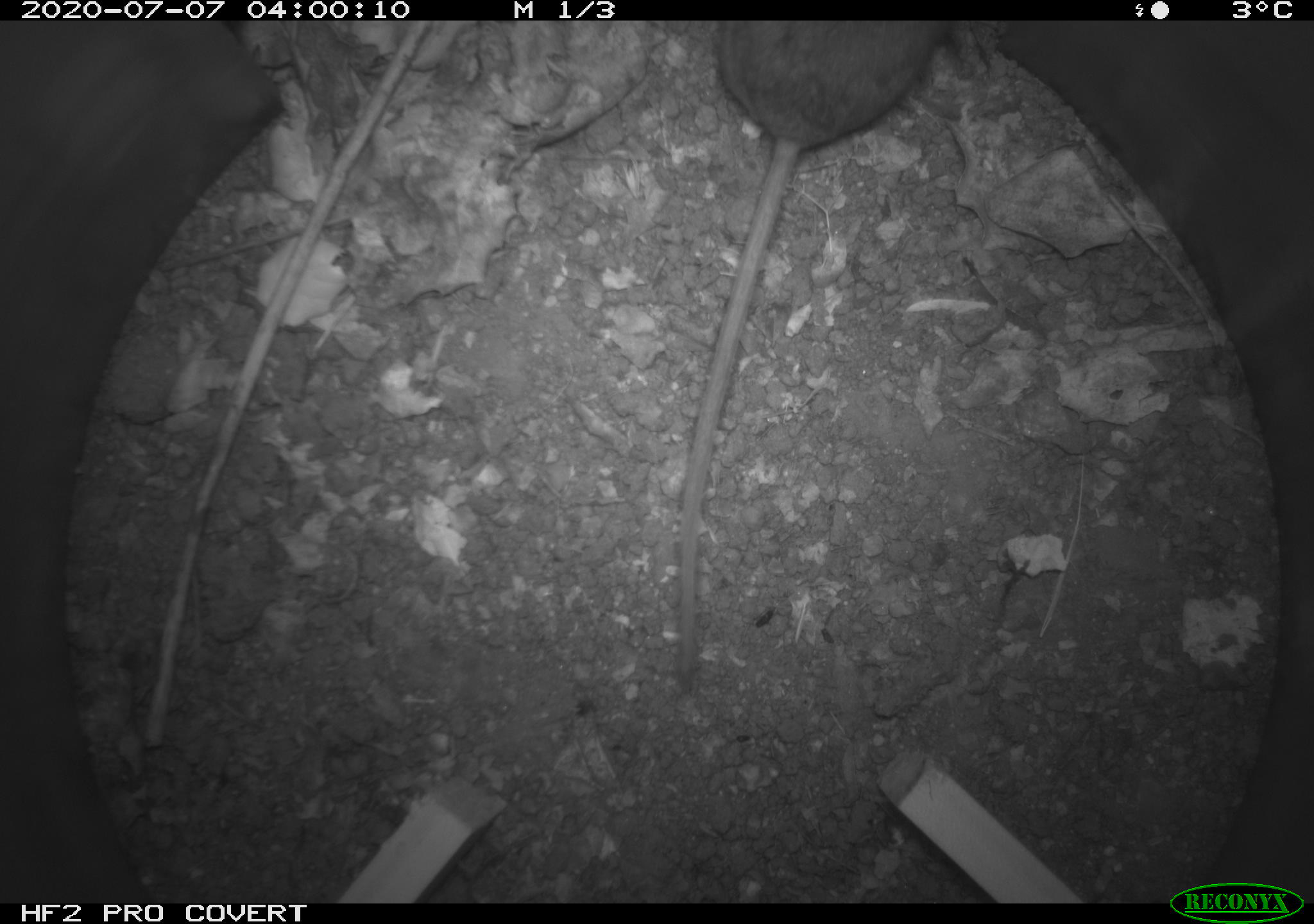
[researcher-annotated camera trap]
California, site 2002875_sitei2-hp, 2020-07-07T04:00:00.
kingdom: Animalia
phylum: Chordata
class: Mammalia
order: Rodentia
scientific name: Rodentia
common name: rodent